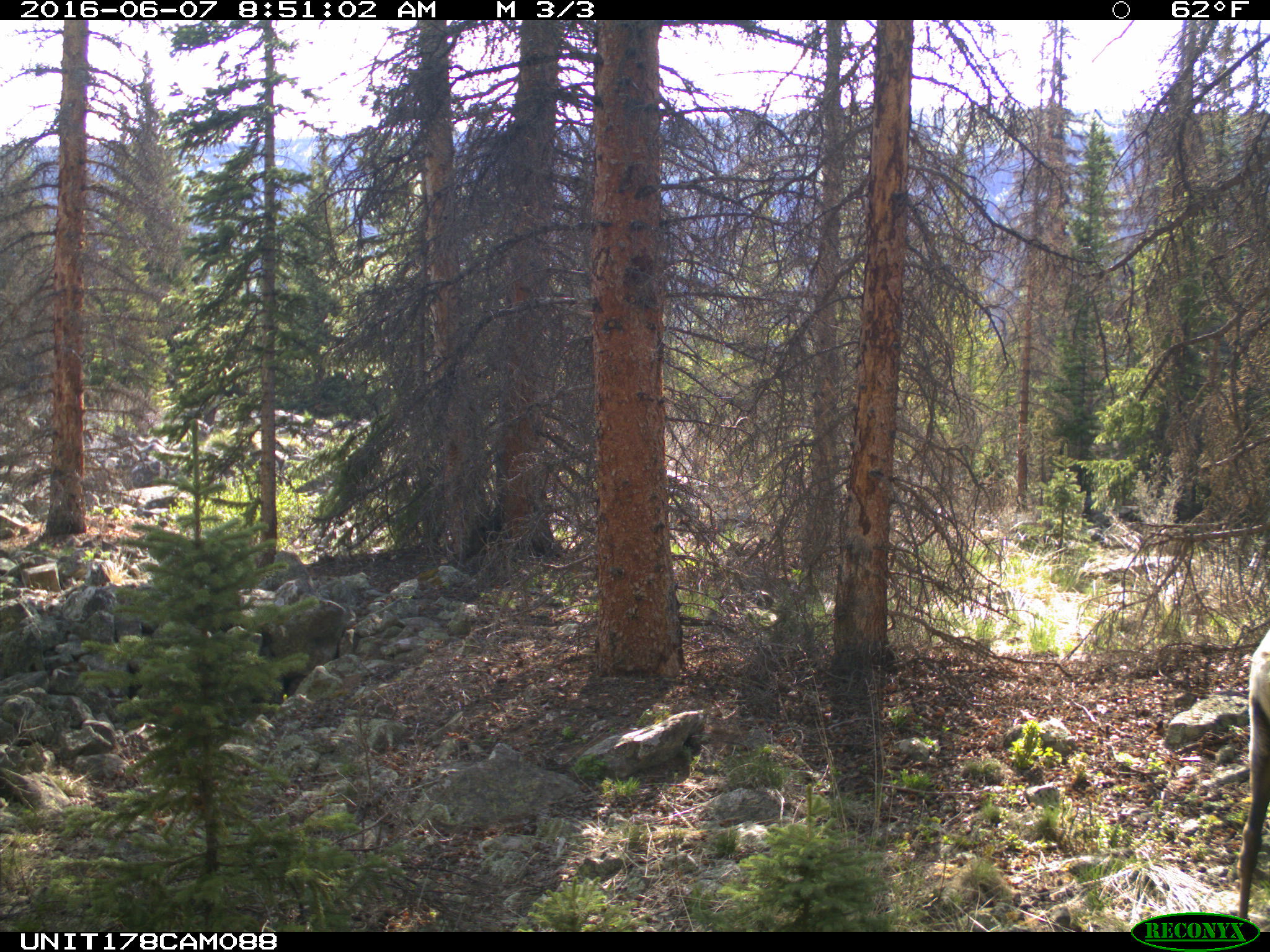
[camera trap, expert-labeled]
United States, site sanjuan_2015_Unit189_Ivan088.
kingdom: Animalia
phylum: Chordata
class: Mammalia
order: Artiodactyla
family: Cervidae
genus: Cervus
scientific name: Cervus elaphus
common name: red deer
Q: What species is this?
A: Cervus elaphus (red deer).